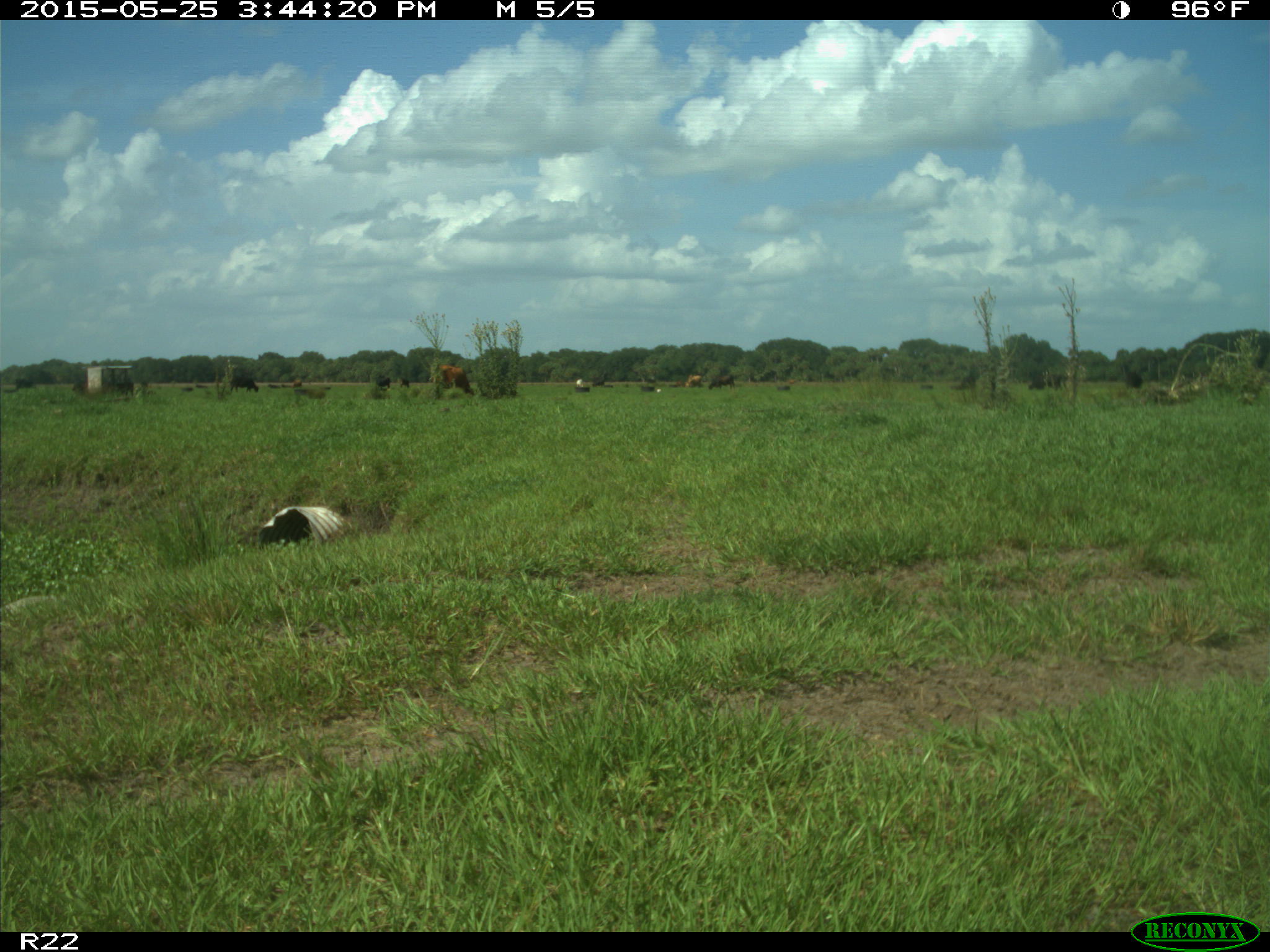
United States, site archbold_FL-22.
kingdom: Animalia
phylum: Chordata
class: Mammalia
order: Artiodactyla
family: Bovidae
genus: Bos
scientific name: Bos taurus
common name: domestic cow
Bos taurus (domestic cow).